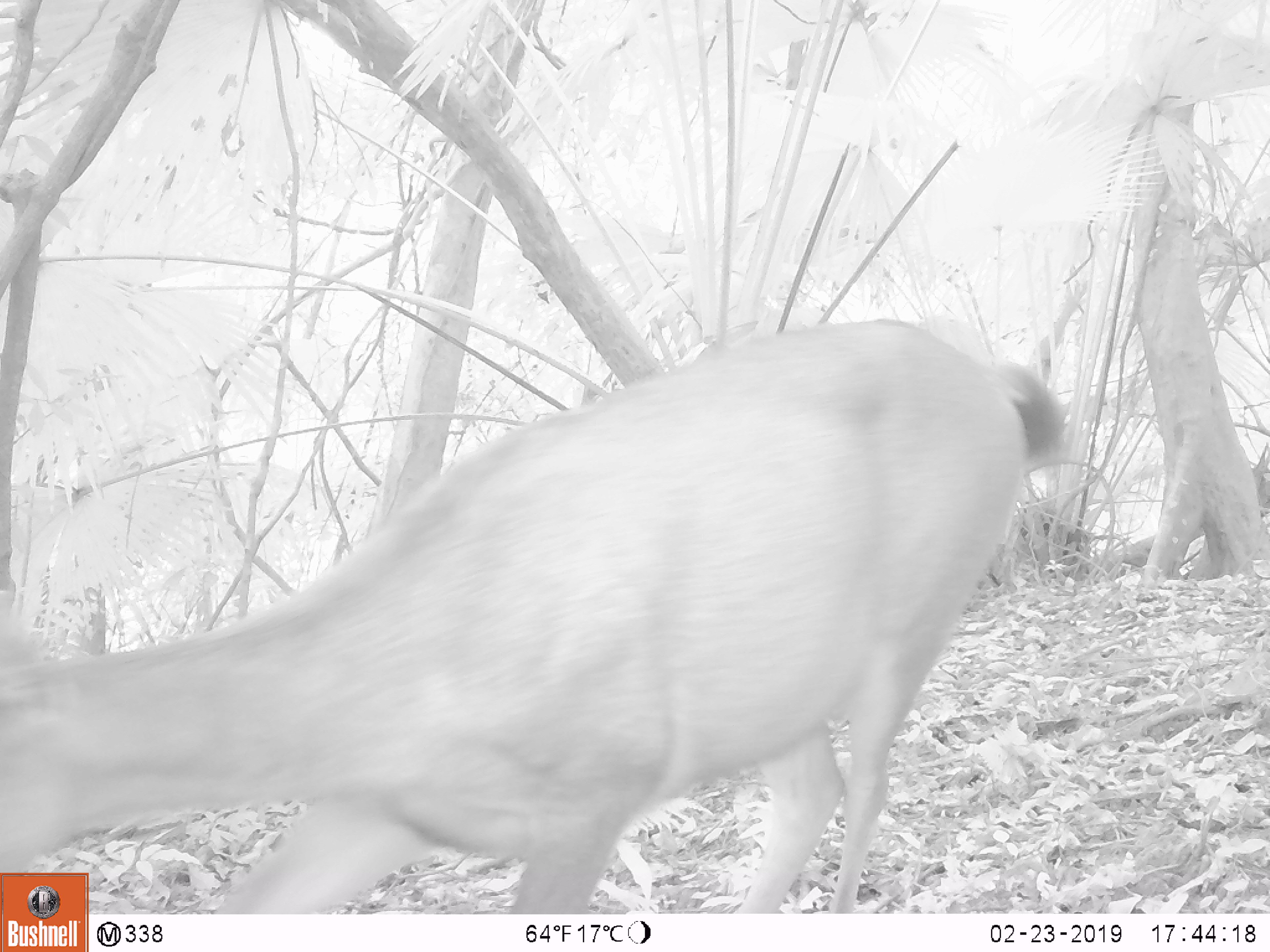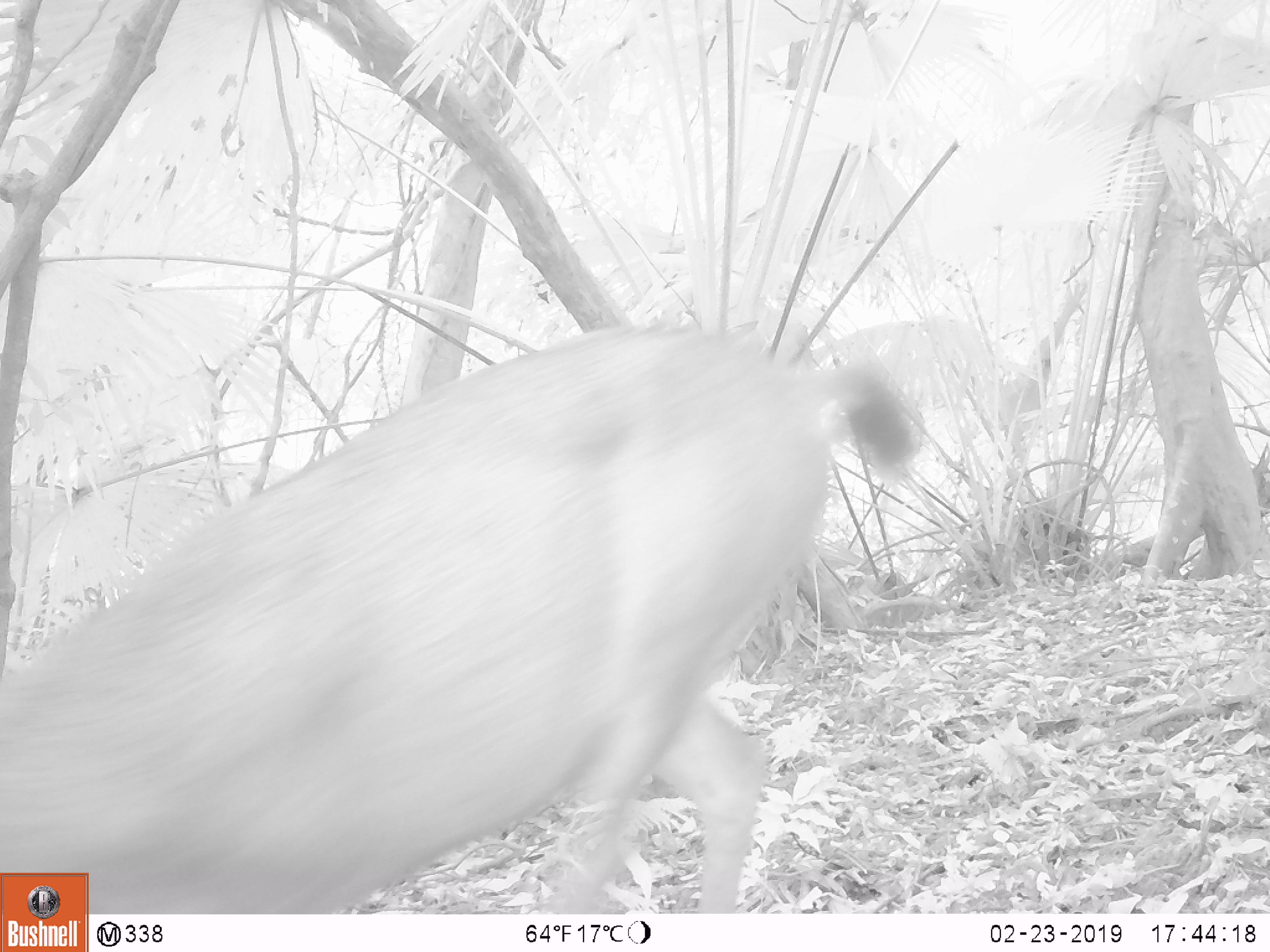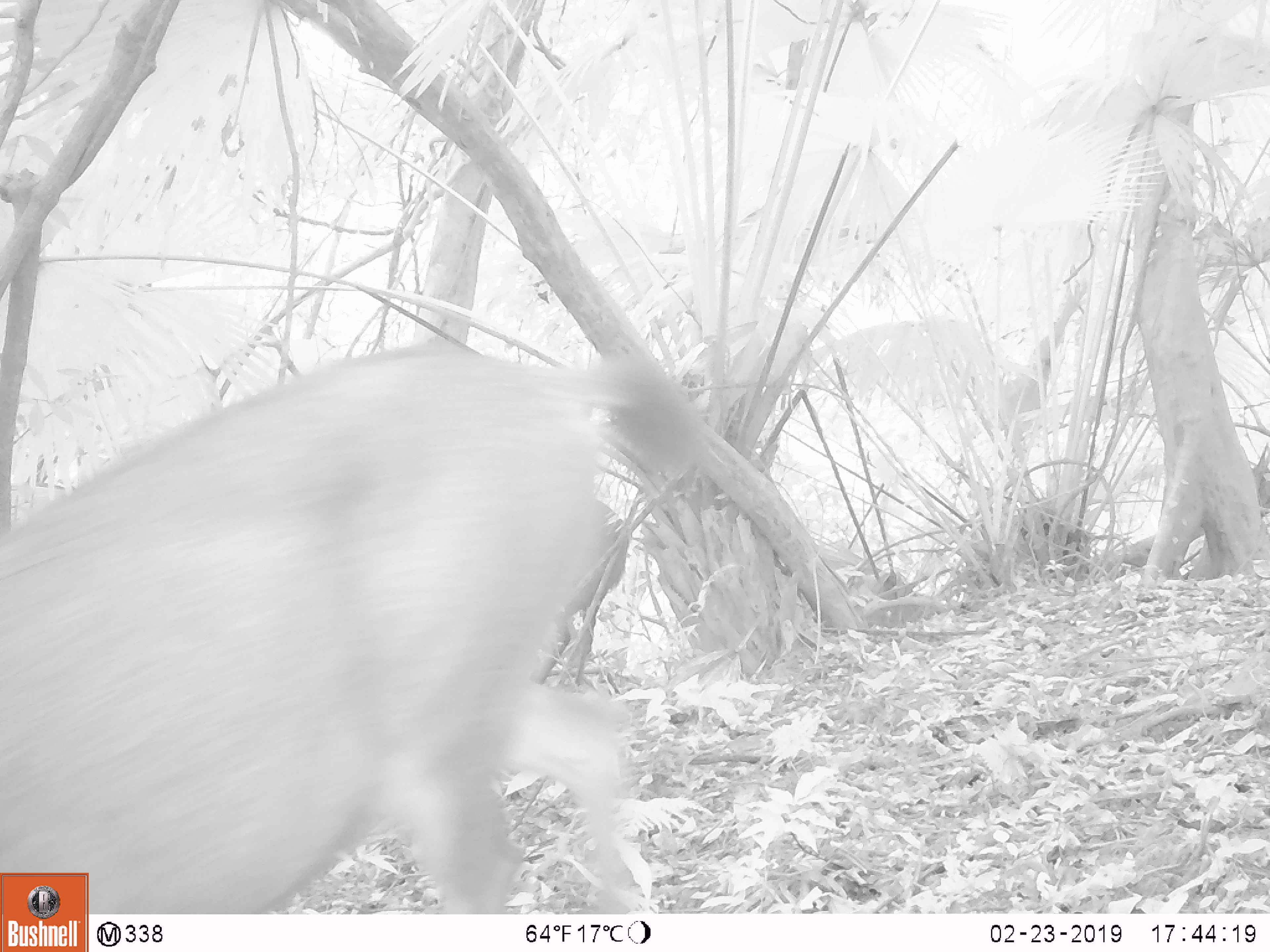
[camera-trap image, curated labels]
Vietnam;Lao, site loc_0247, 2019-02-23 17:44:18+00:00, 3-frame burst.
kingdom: Animalia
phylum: Chordata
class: Mammalia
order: Artiodactyla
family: Cervidae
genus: Rusa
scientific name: Rusa unicolor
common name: sambar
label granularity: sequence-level